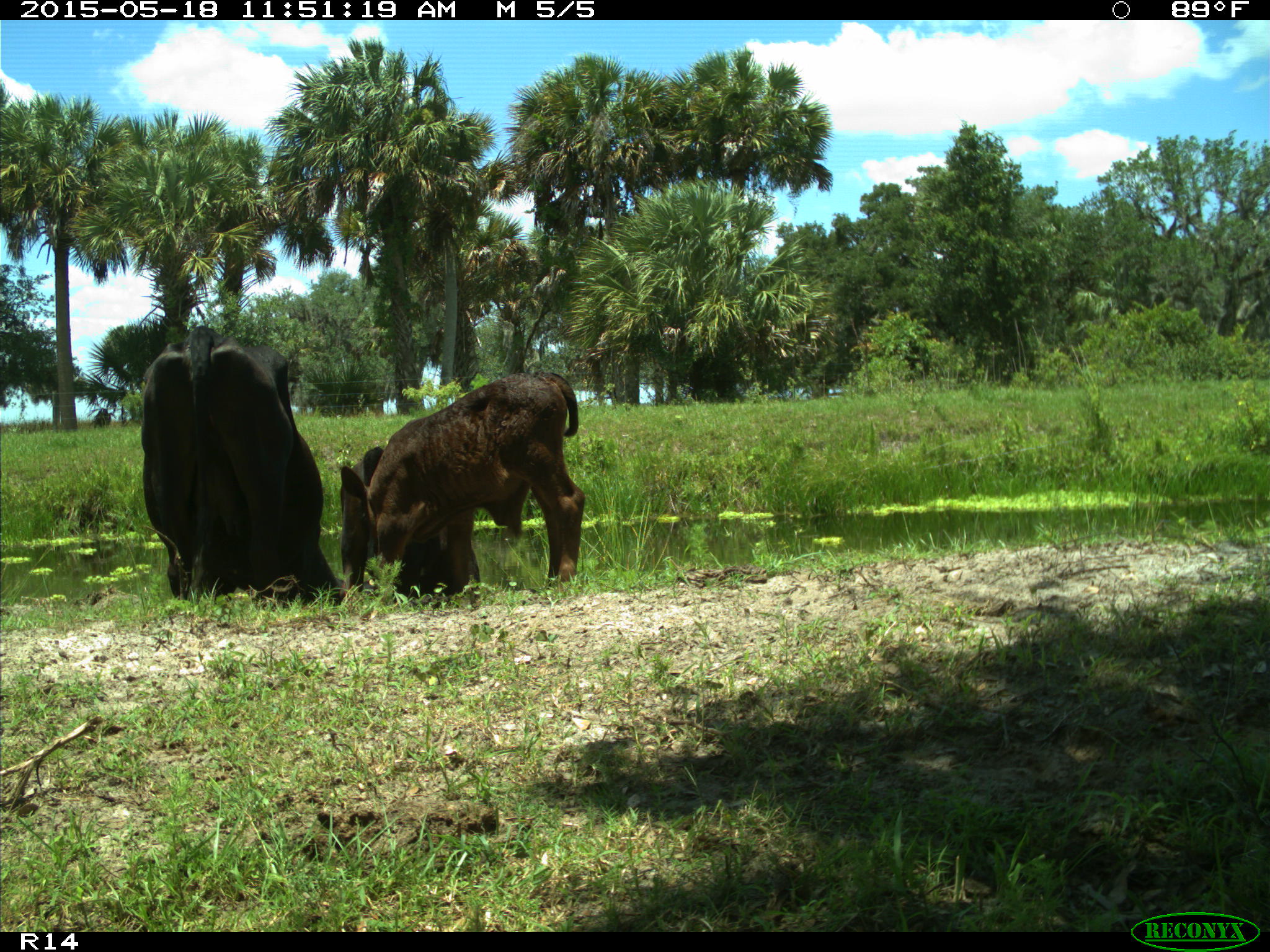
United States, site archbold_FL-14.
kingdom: Animalia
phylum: Chordata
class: Mammalia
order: Artiodactyla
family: Bovidae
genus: Bos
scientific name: Bos taurus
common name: domestic cow